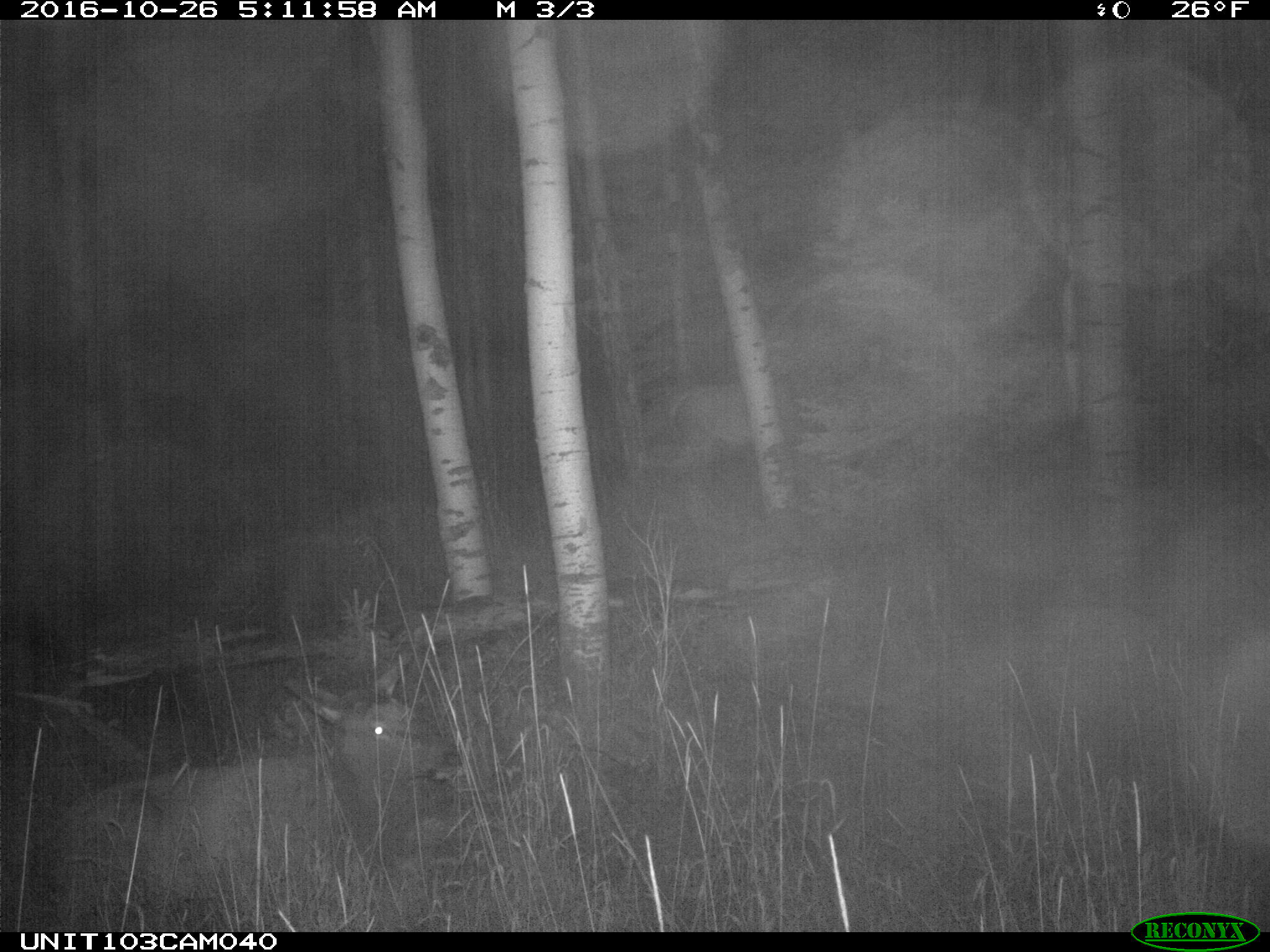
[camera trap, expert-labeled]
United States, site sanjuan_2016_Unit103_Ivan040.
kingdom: Animalia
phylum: Chordata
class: Mammalia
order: Artiodactyla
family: Cervidae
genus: Cervus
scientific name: Cervus elaphus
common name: red deer